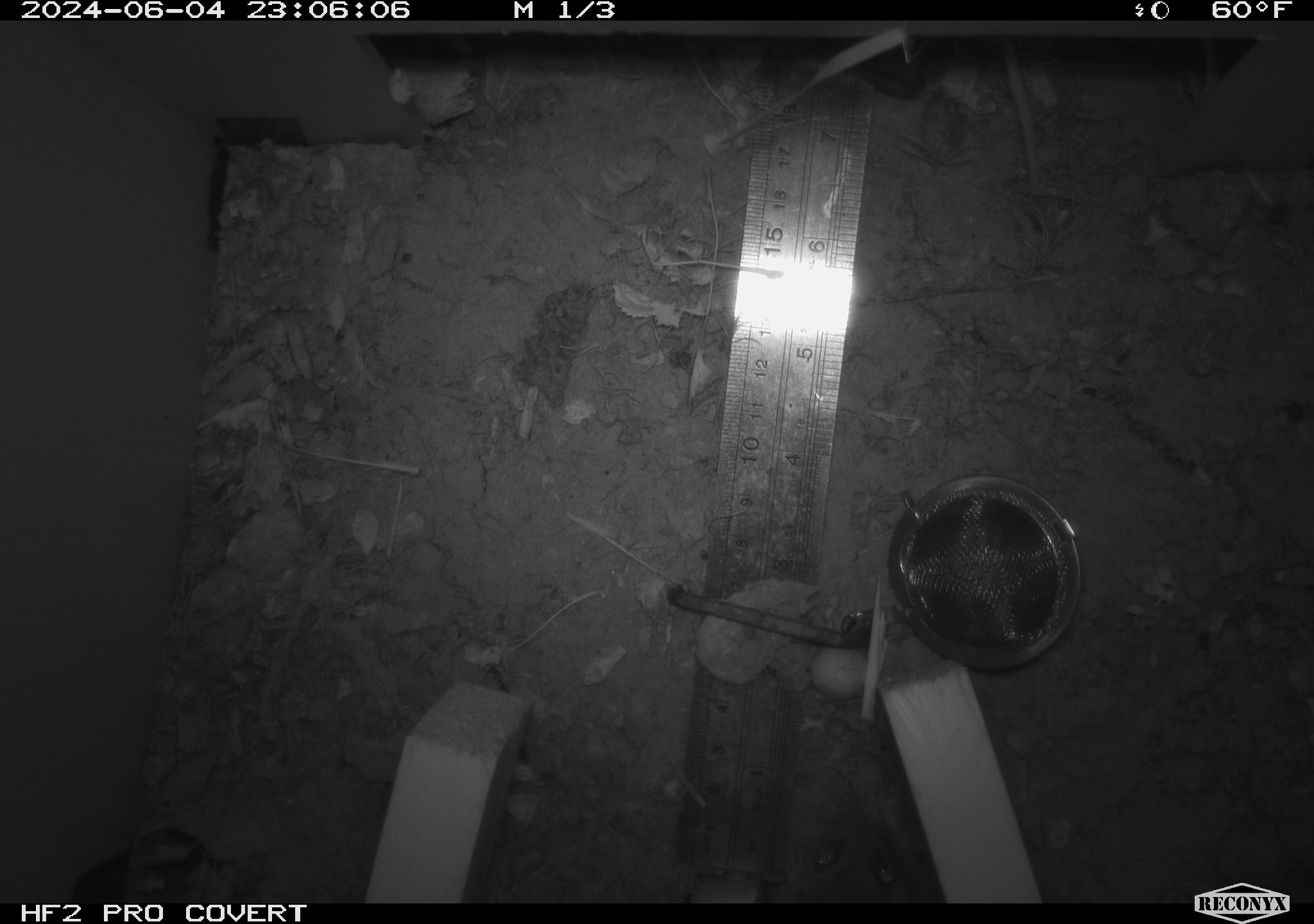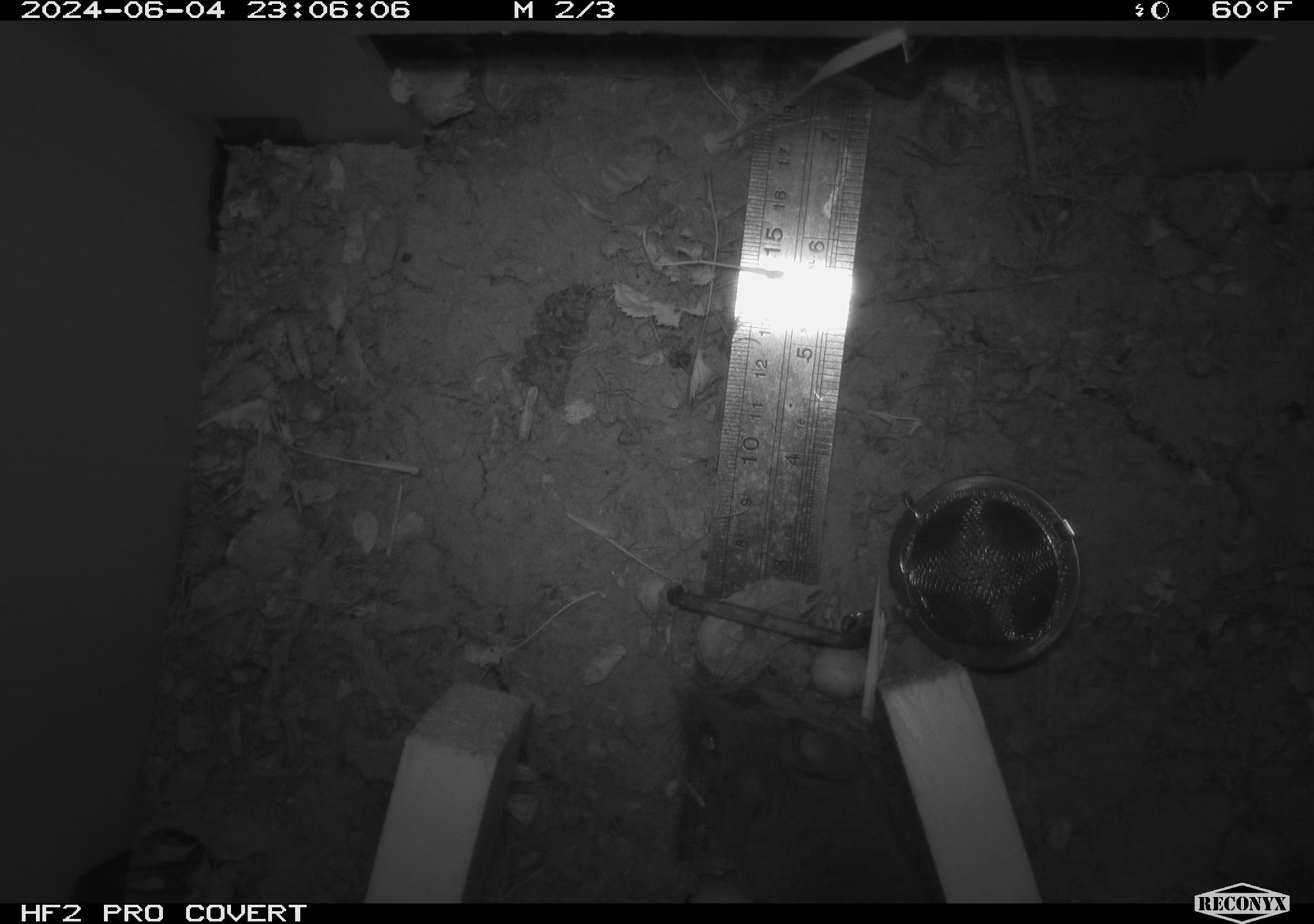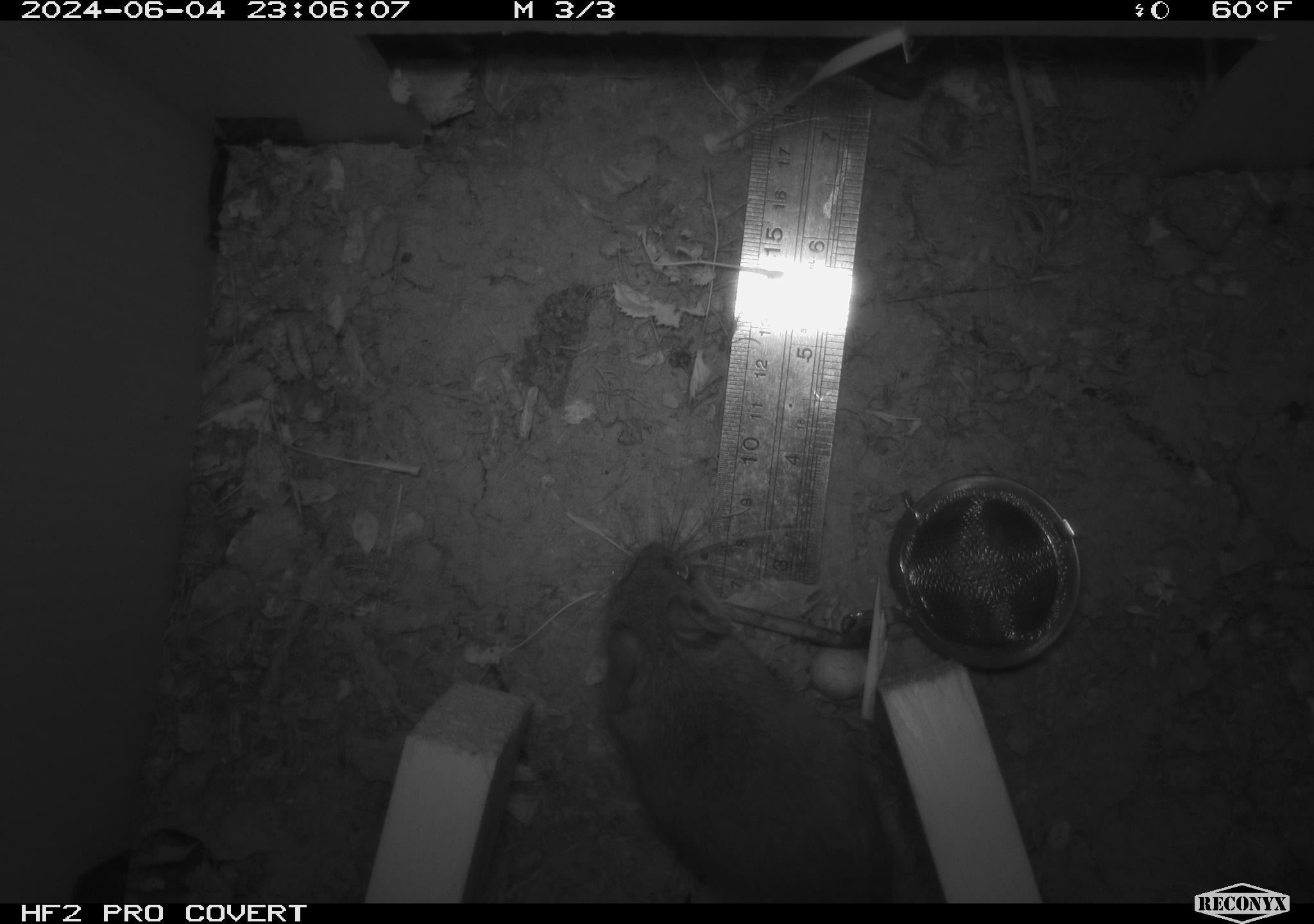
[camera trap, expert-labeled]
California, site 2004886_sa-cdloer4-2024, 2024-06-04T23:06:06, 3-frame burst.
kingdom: Animalia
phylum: Chordata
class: Mammalia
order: Rodentia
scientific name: Rodentia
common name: rodent